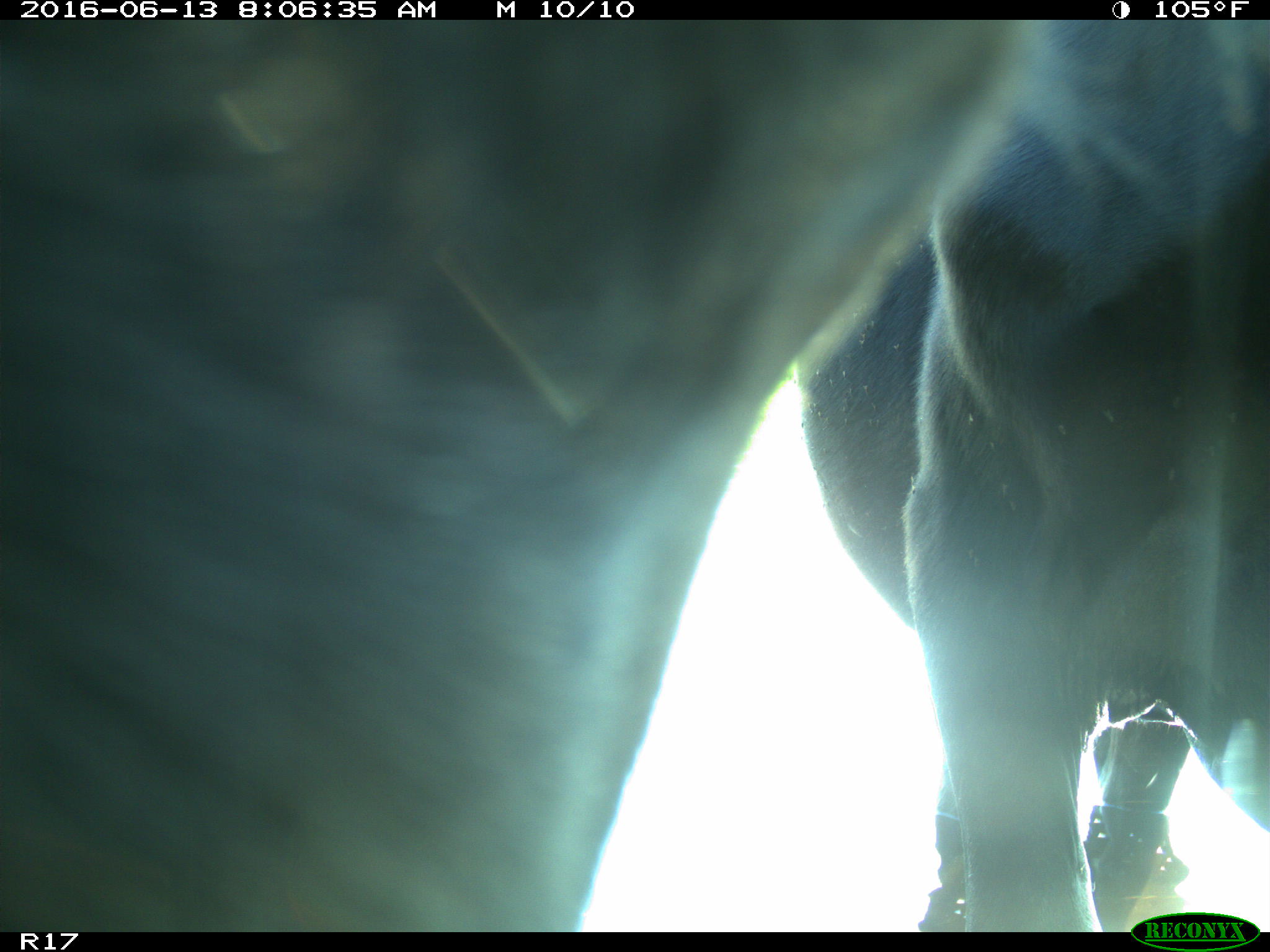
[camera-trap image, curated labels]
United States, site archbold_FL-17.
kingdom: Animalia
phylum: Chordata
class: Mammalia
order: Artiodactyla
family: Bovidae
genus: Bos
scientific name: Bos taurus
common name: domestic cow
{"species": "Bos taurus (domestic cow)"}